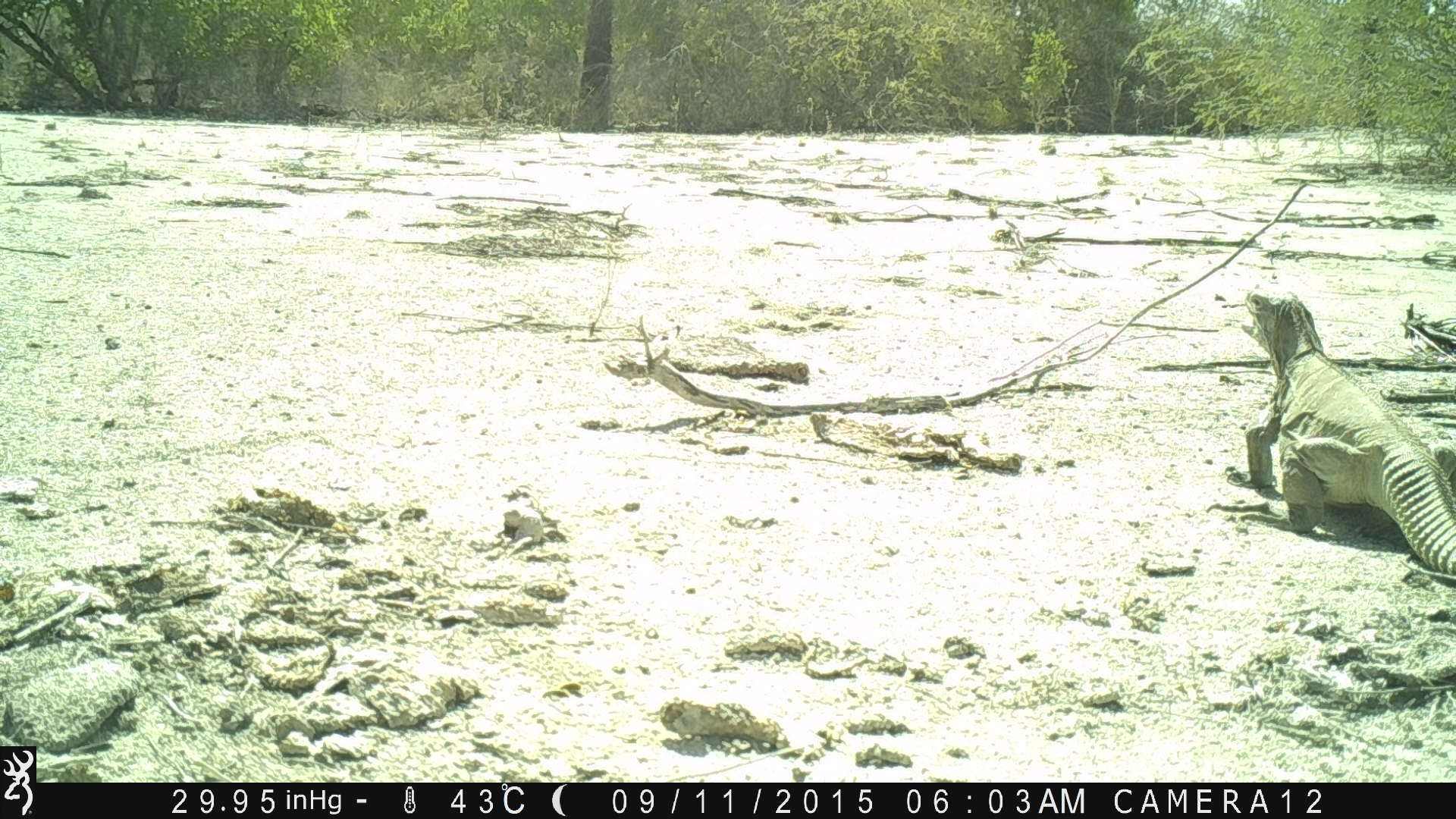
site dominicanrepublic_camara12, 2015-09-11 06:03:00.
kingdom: Animalia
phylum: Chordata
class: Reptilia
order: Squamata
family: Iguanidae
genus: Iguana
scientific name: Iguana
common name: typical iguanas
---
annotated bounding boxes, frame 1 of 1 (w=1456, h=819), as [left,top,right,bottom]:
iguana: [1233,292,1456,585]